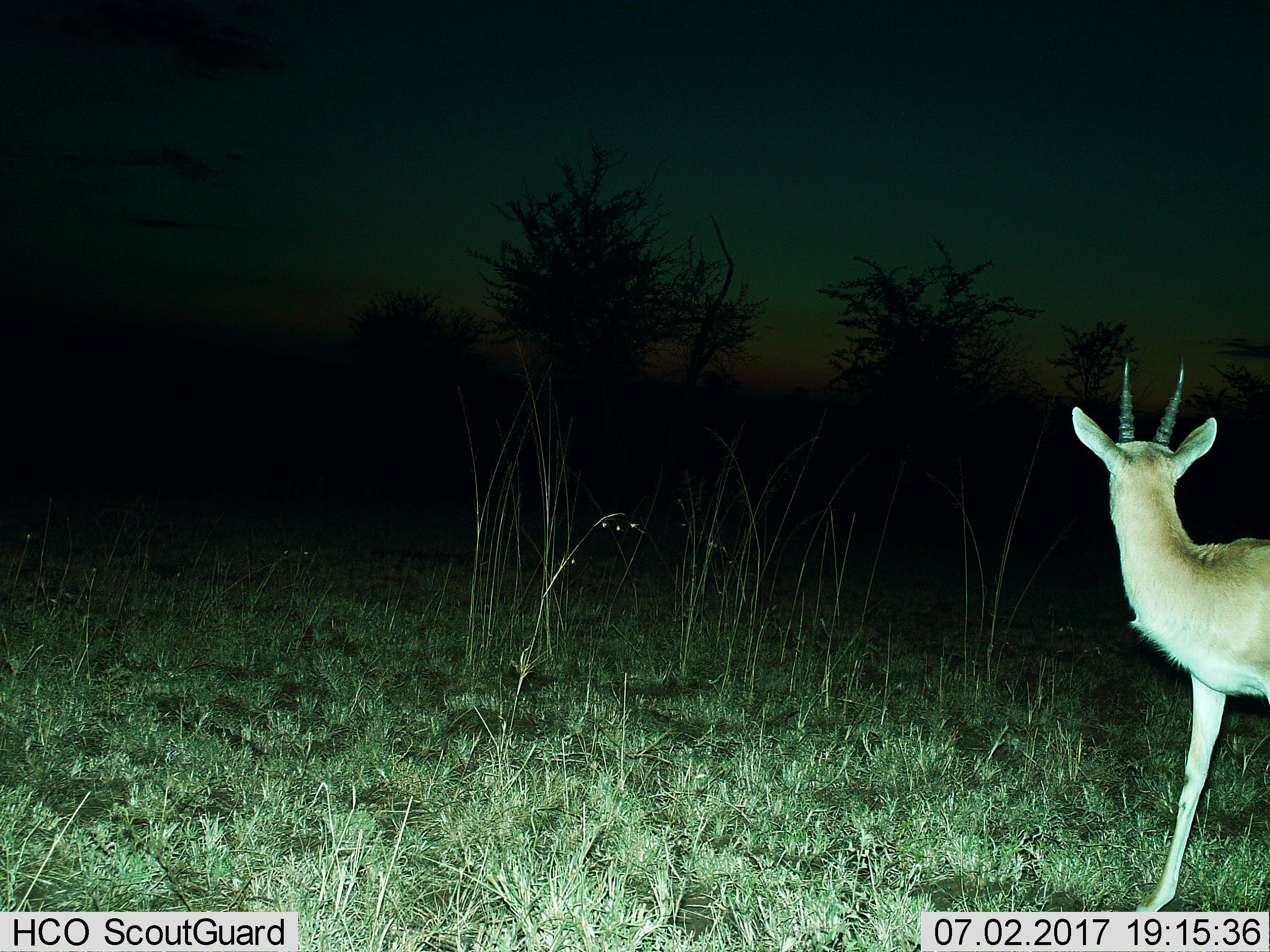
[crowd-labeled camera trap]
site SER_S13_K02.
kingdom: Animalia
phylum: Chordata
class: Mammalia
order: Artiodactyla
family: Bovidae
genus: Nanger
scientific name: Nanger granti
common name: grant's gazelle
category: gazellegrants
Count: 1.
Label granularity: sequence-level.